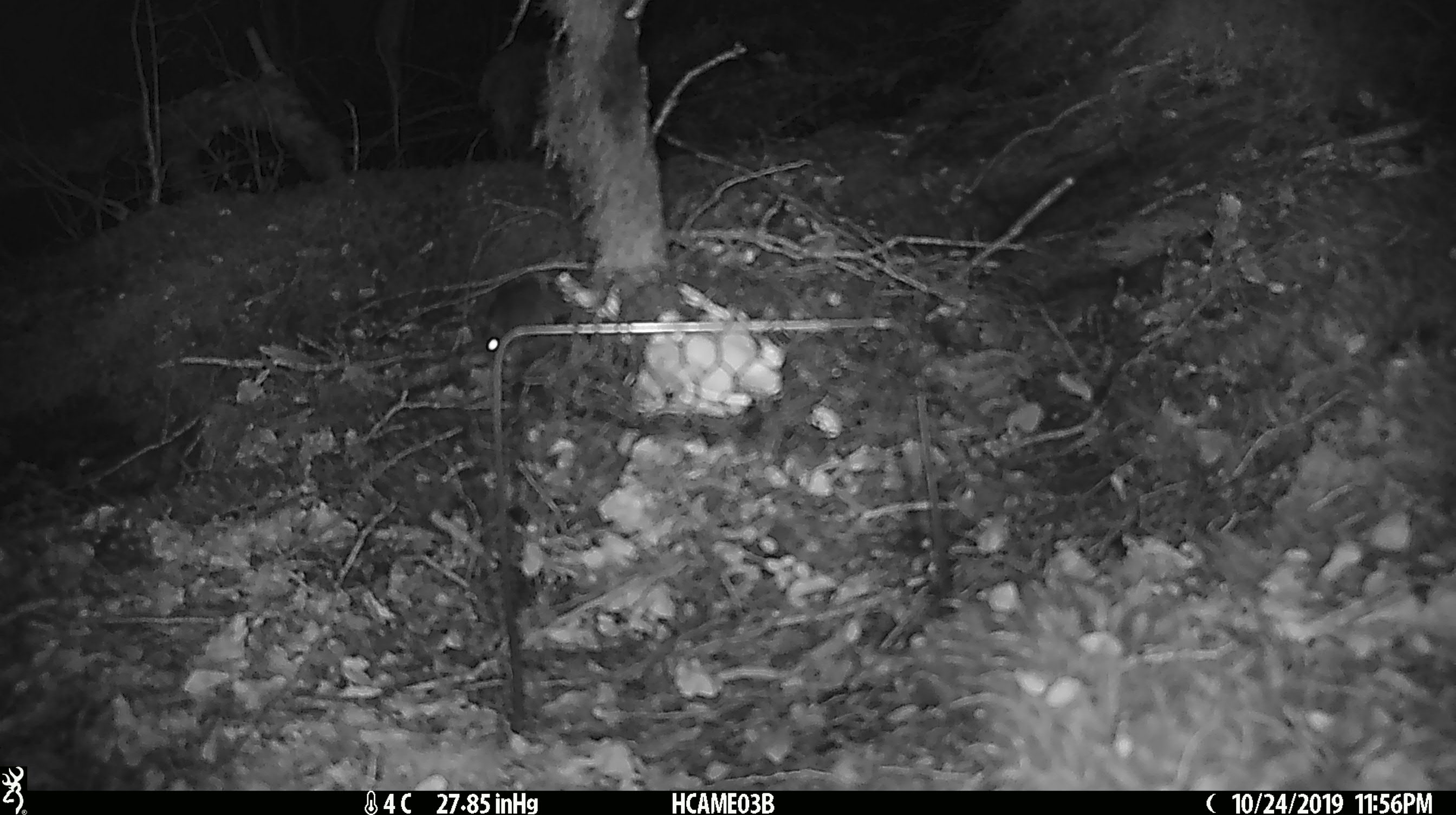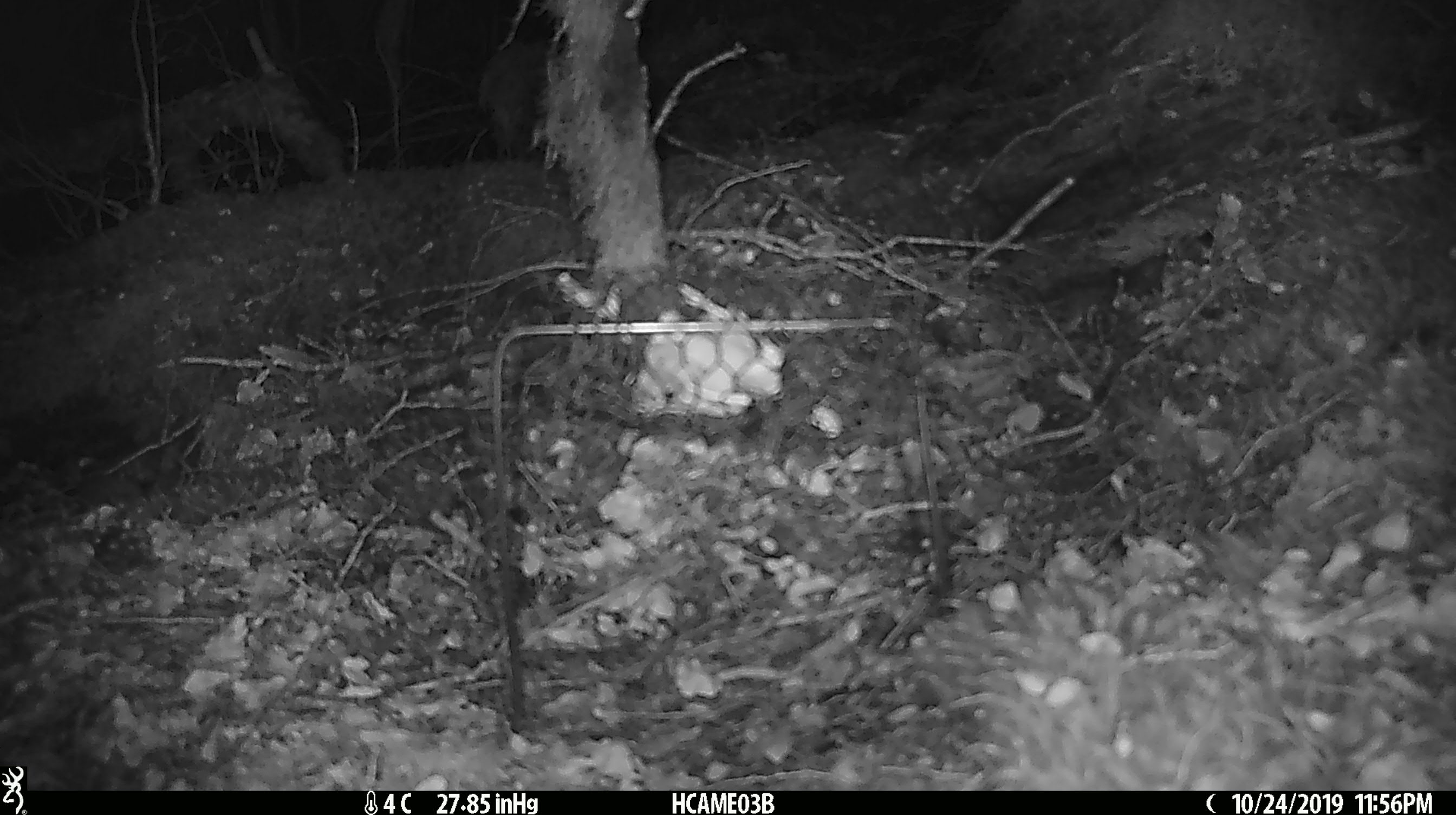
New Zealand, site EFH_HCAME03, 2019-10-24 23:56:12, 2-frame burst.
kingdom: Animalia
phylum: Chordata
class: Mammalia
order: Rodentia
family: Muridae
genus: Mus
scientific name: Mus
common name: mouse